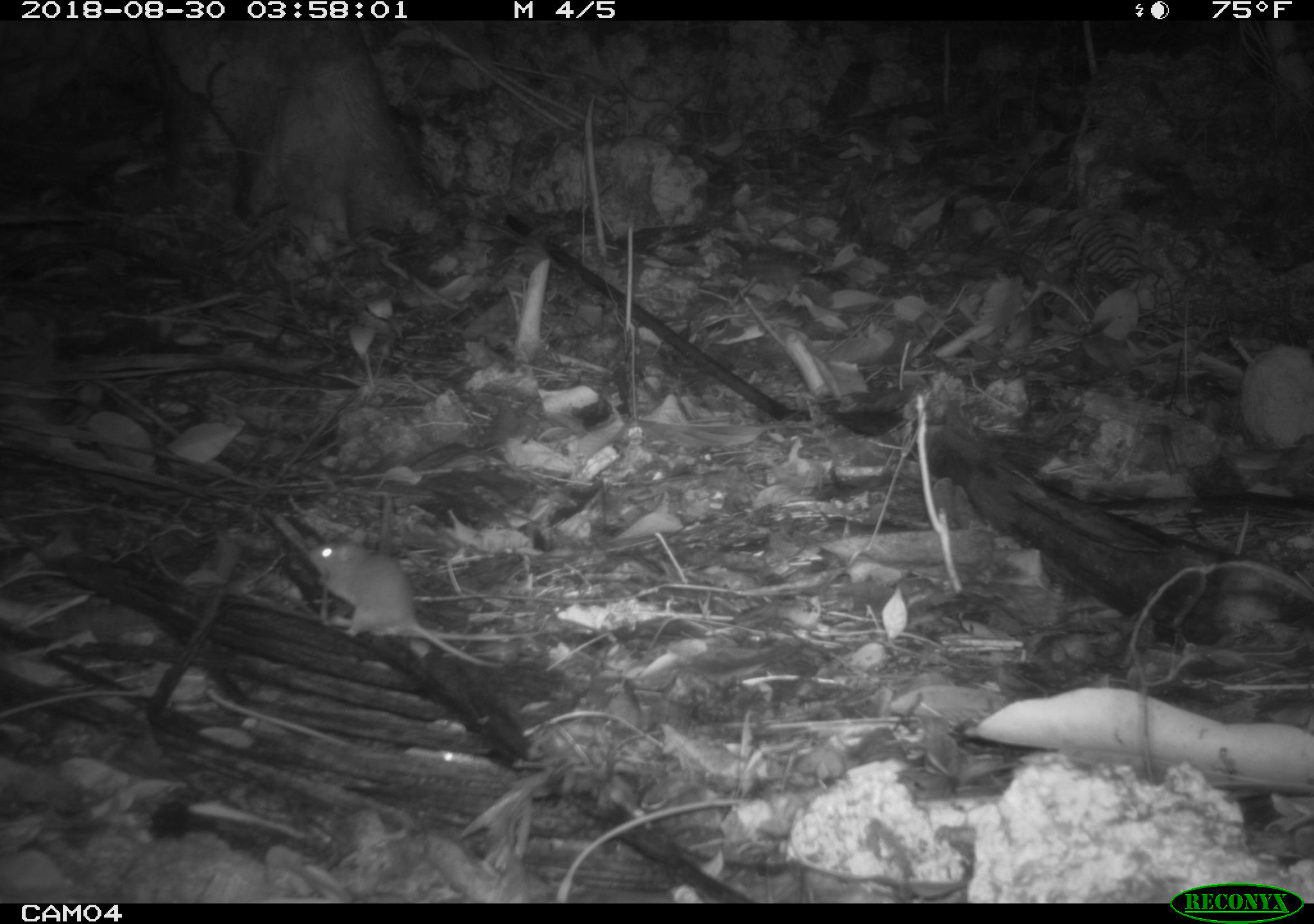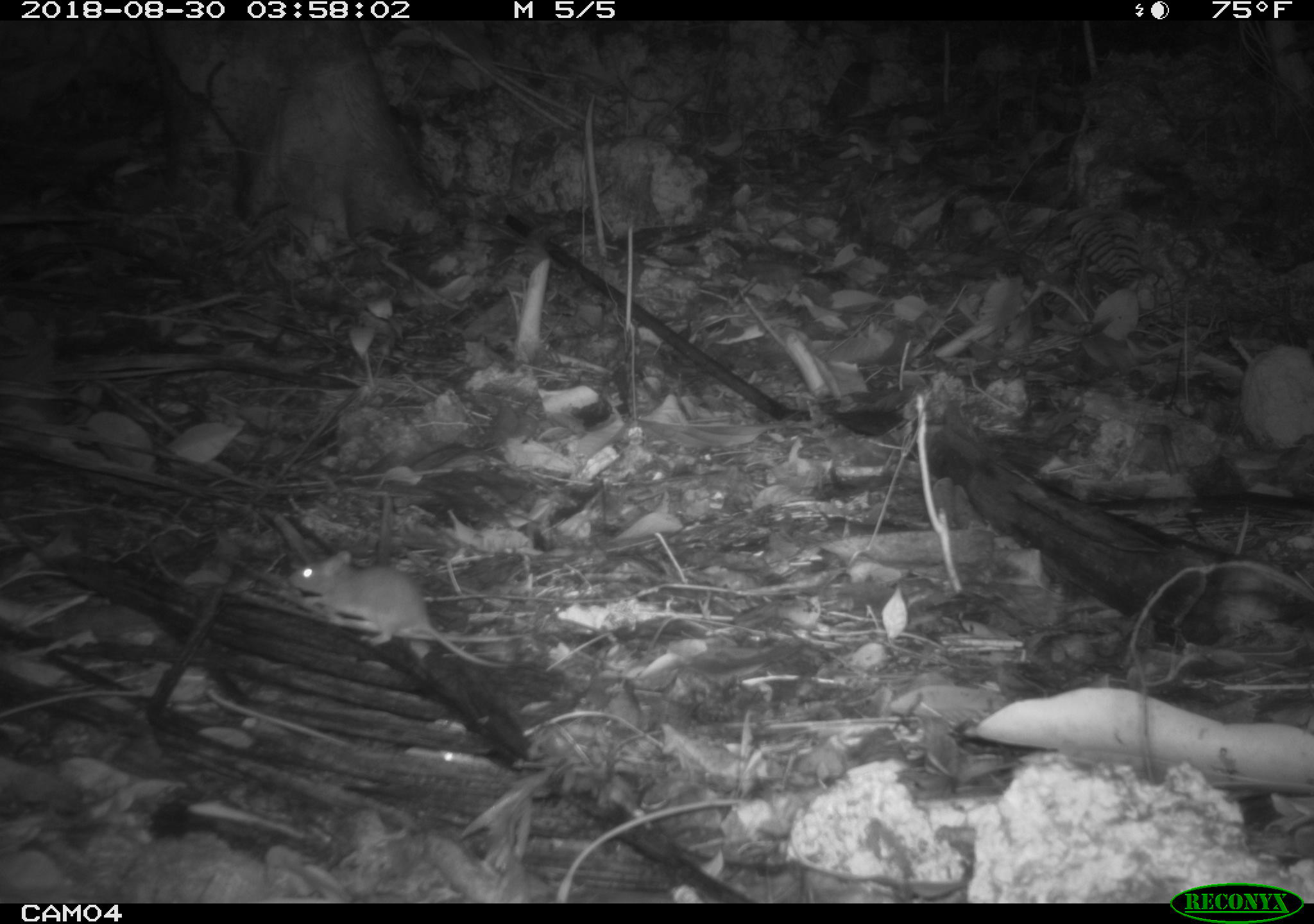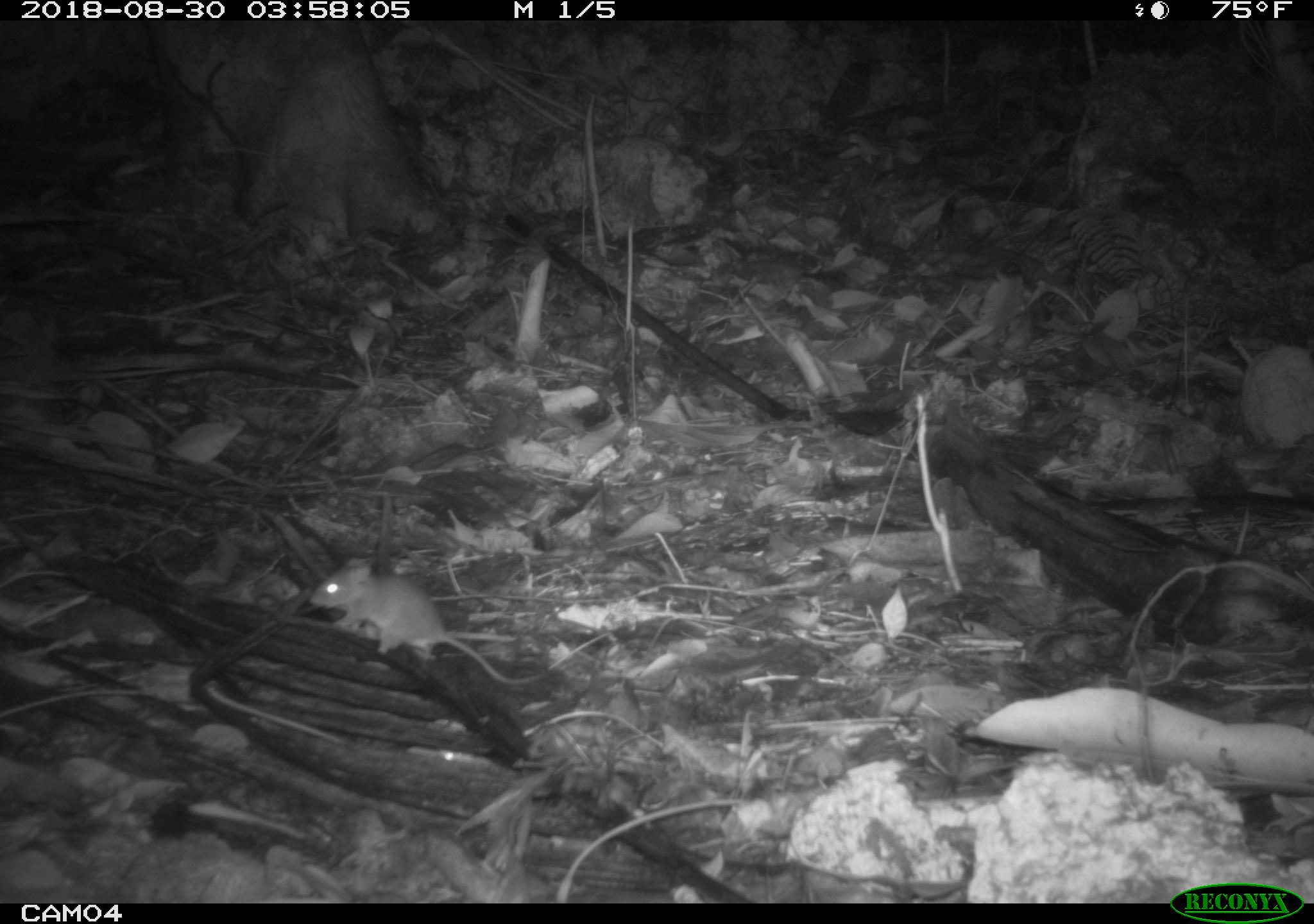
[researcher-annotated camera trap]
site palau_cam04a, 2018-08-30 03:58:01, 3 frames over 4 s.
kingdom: Animalia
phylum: Chordata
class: Mammalia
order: Rodentia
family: Muridae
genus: Rattus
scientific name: Rattus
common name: rat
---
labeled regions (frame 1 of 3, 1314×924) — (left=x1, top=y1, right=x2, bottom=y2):
rat: (left=309, top=529, right=505, bottom=670)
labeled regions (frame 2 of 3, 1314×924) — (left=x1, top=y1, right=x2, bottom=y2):
rat: (left=284, top=551, right=511, bottom=674)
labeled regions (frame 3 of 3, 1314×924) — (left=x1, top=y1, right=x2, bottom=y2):
rat: (left=304, top=555, right=550, bottom=690)